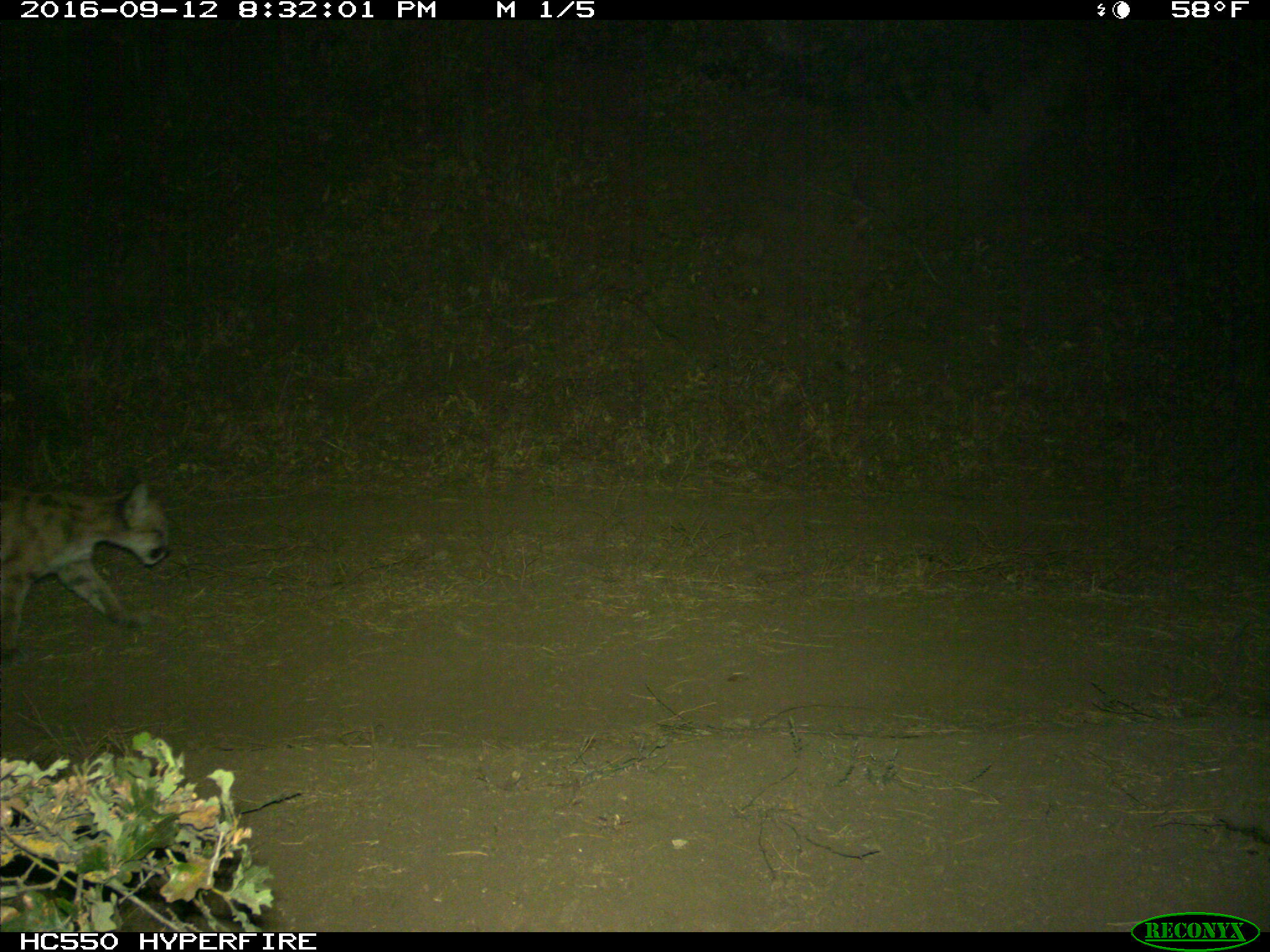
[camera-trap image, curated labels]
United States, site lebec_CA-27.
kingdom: Animalia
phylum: Chordata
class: Mammalia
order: Carnivora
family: Felidae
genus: Puma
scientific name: Puma concolor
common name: mountain lion